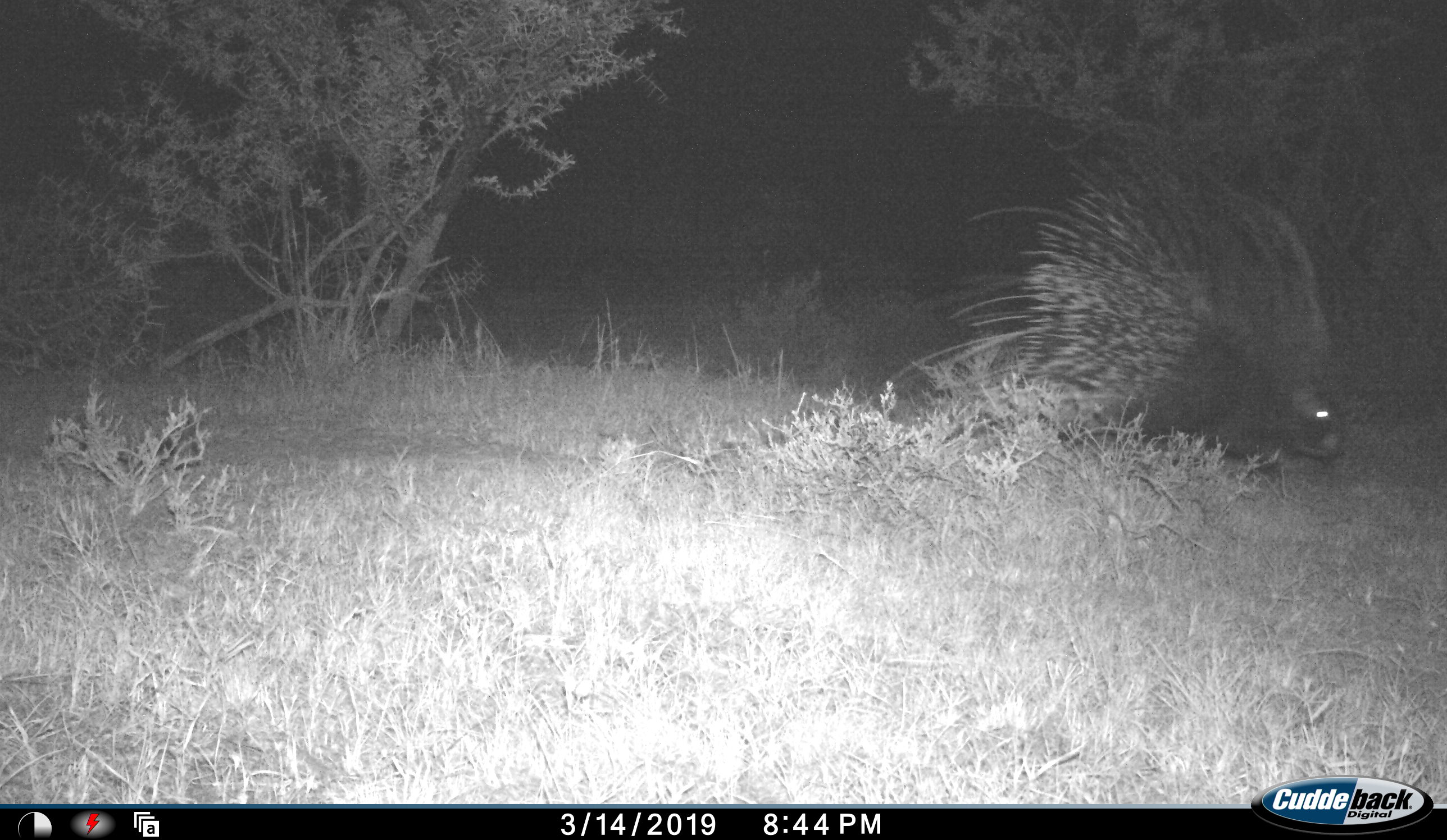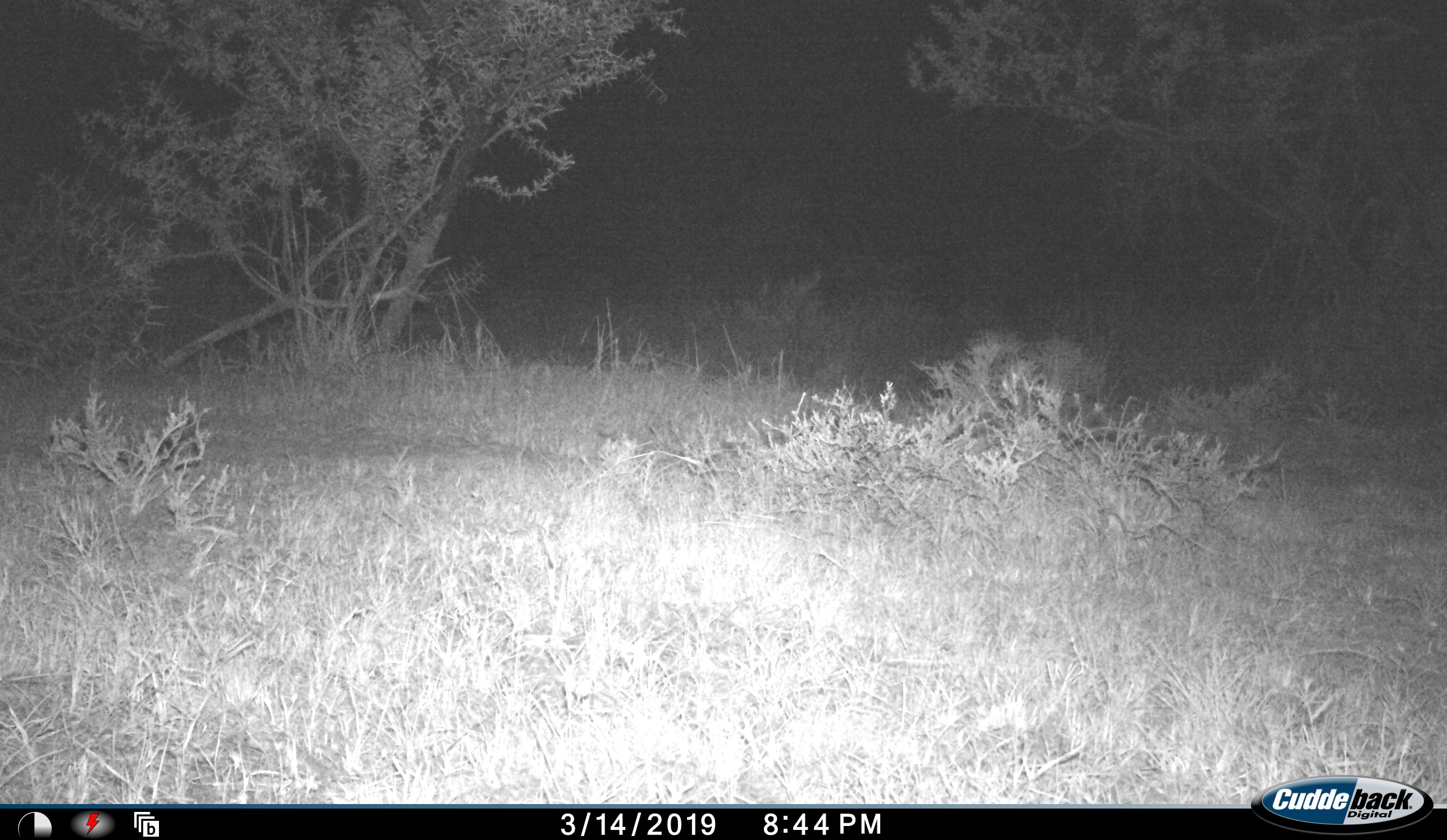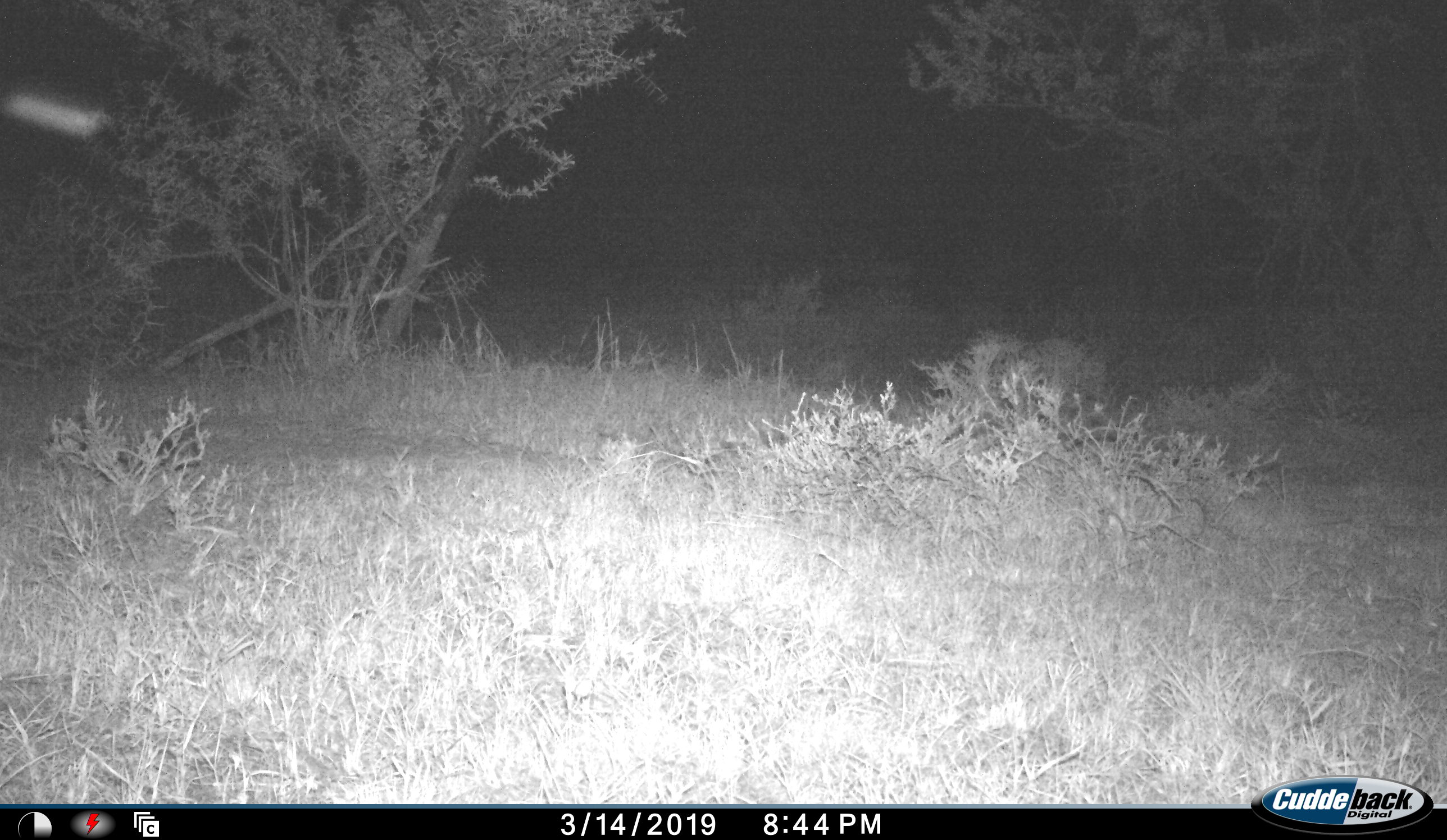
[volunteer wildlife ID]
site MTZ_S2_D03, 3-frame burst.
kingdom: Animalia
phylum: Chordata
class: Mammalia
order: Rodentia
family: Hystricidae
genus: Hystrix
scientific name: Hystrix cristata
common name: crested porcupine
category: porcupine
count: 1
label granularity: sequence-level